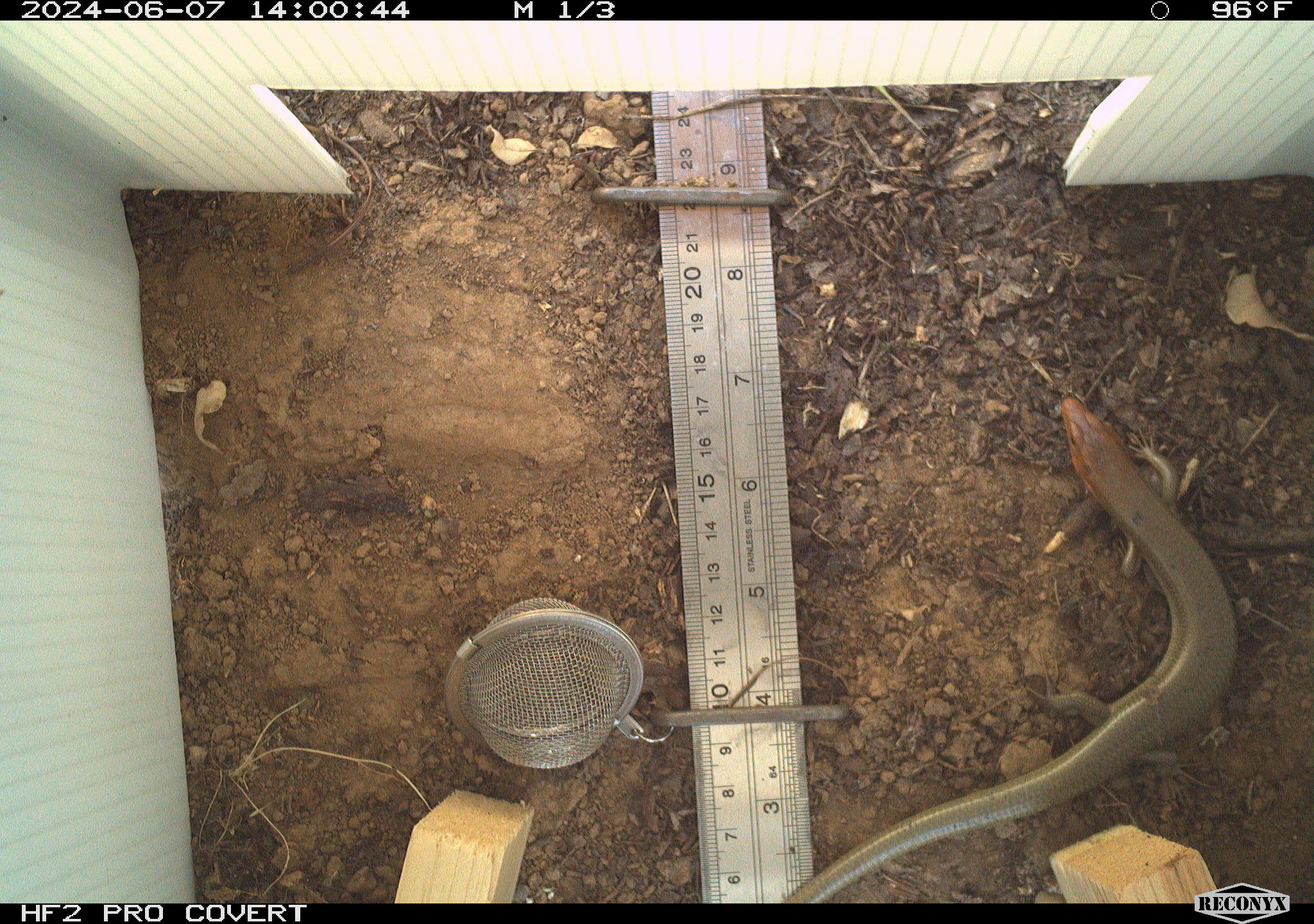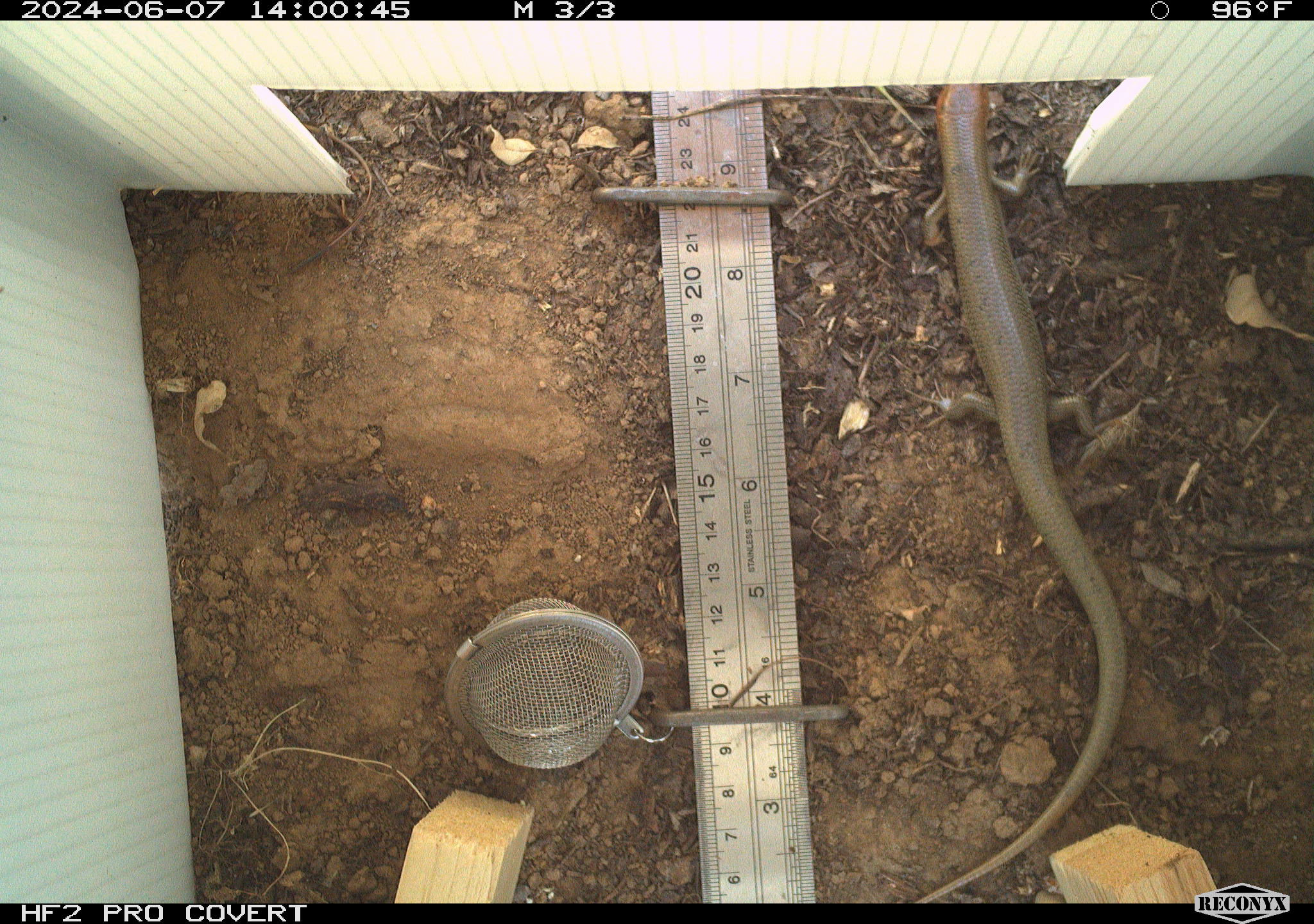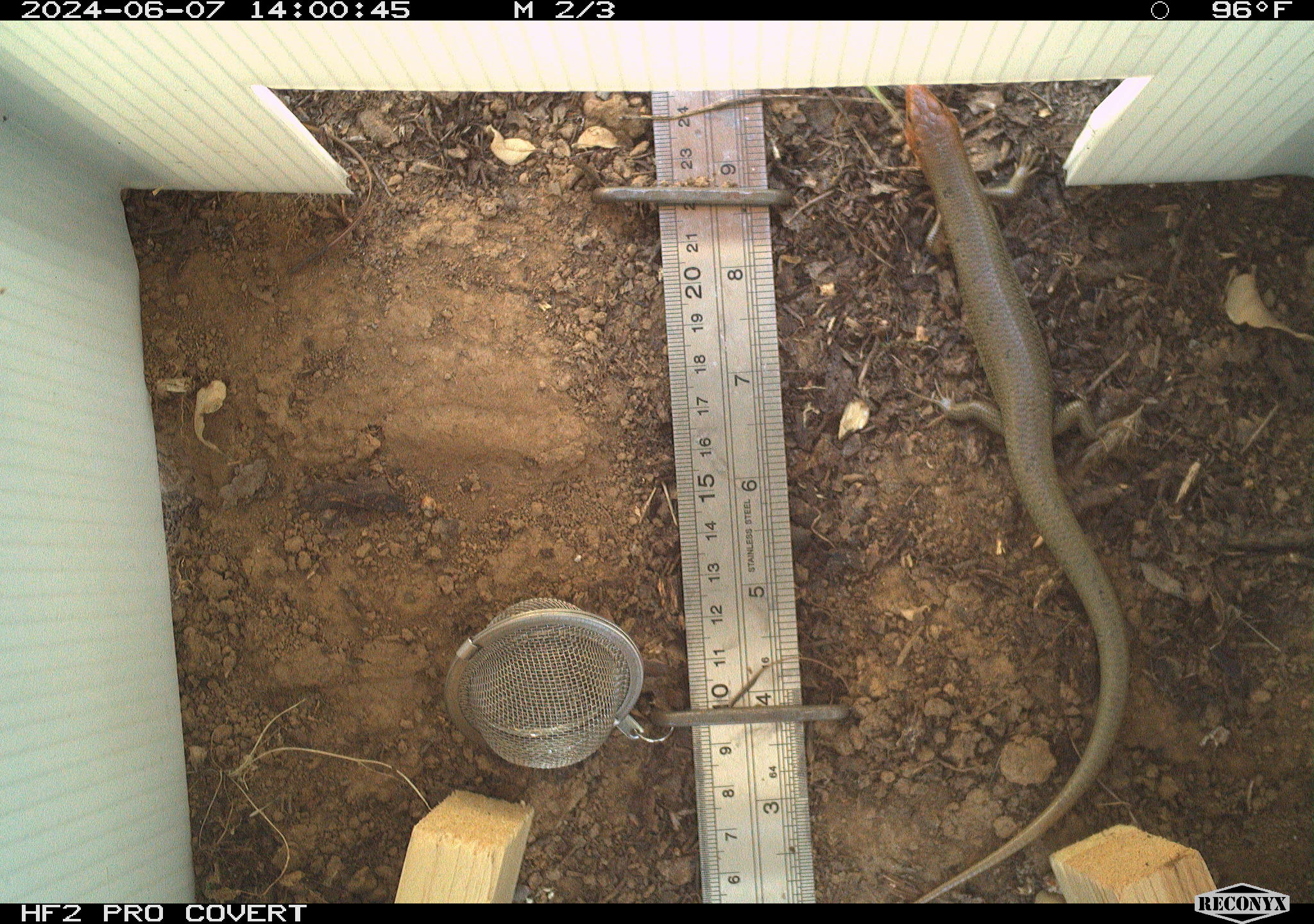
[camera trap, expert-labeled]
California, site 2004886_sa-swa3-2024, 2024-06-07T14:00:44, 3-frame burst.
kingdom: Animalia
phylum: Chordata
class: Reptilia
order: Squamata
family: Scincidae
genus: Plestiodon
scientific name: Plestiodon gilberti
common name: gilbert's skink